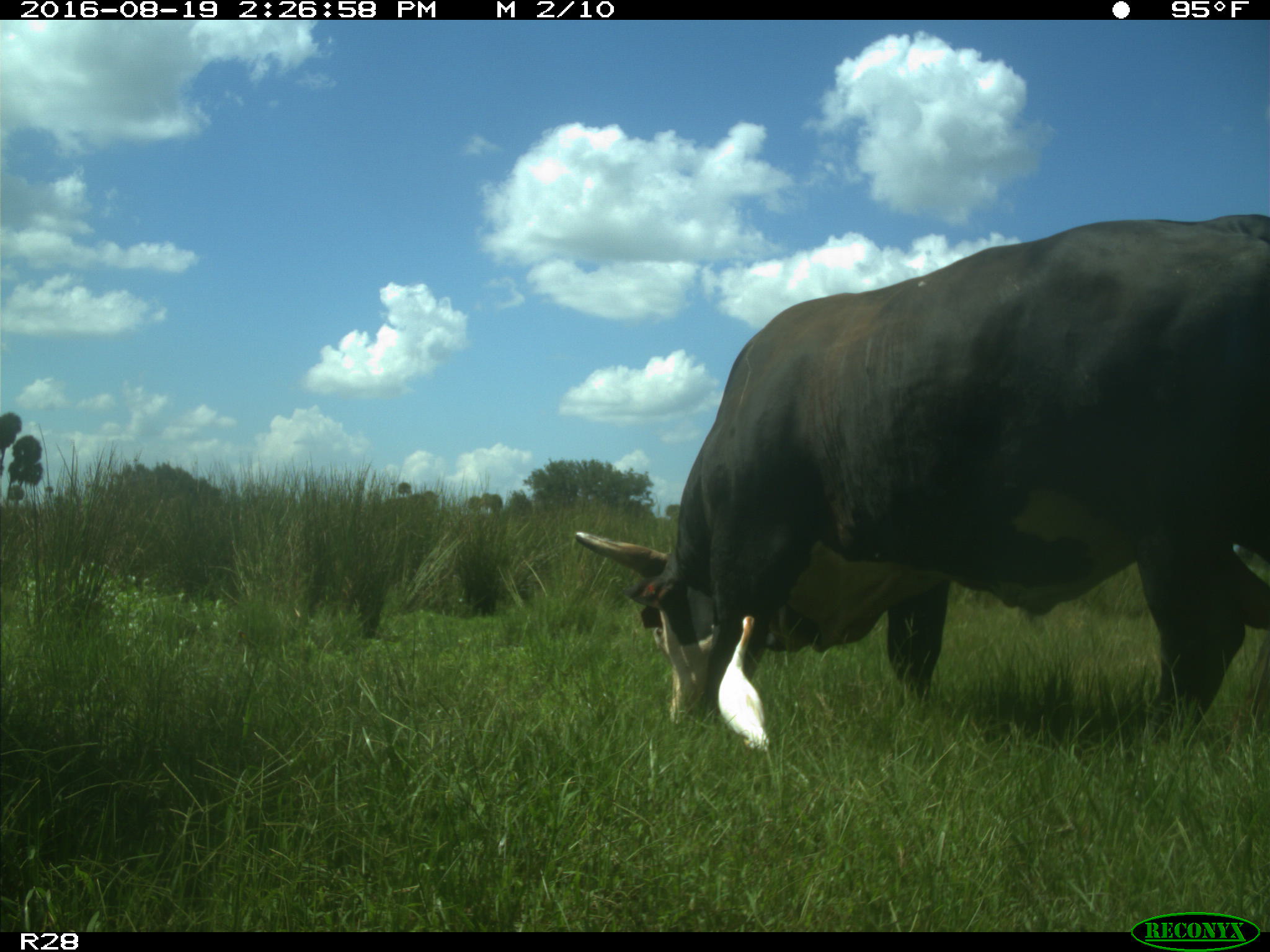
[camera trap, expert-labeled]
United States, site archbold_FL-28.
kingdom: Animalia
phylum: Chordata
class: Mammalia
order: Artiodactyla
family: Bovidae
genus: Bos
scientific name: Bos taurus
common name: domestic cow